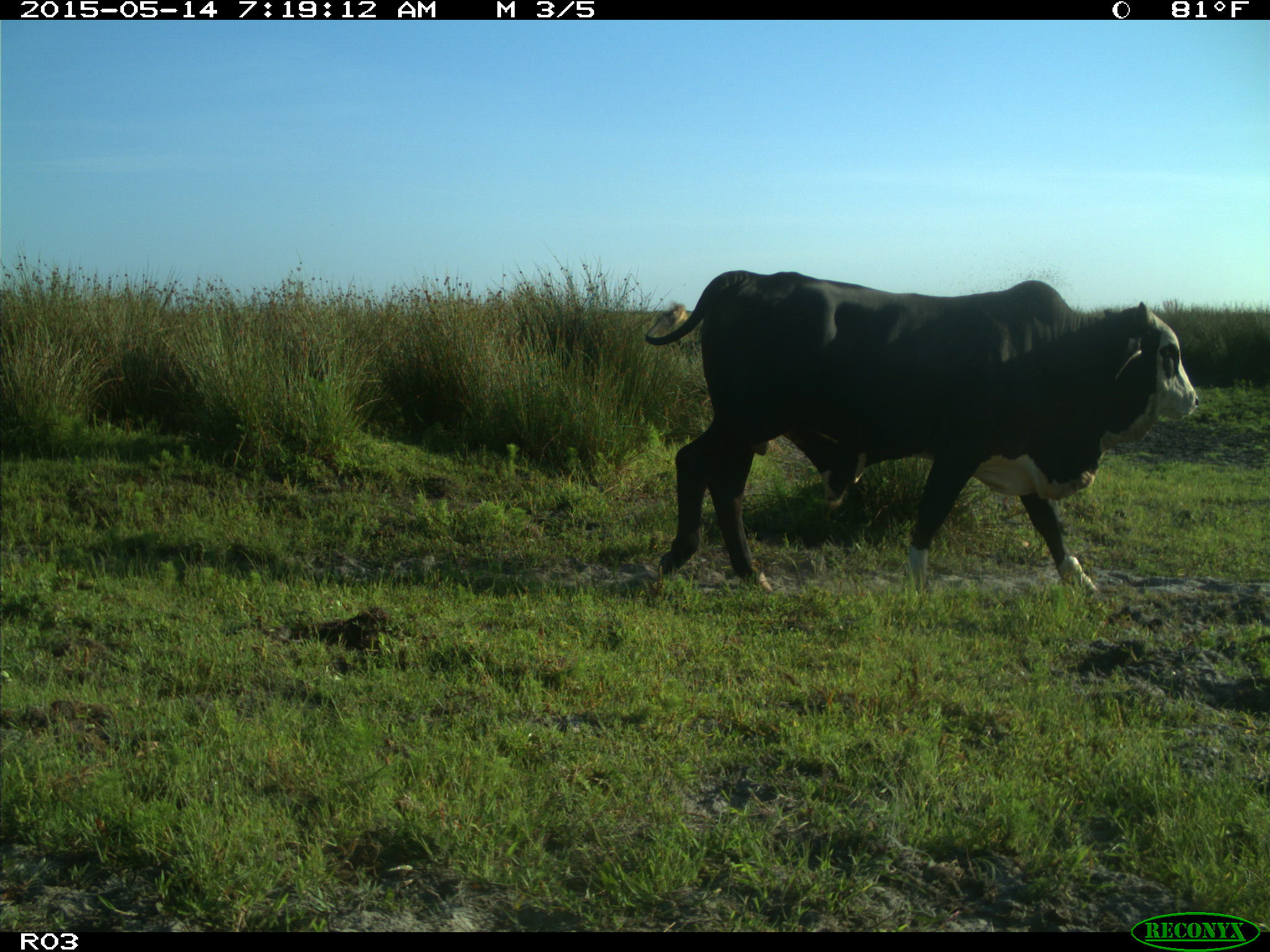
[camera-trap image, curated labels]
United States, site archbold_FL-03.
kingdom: Animalia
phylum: Chordata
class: Mammalia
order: Artiodactyla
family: Bovidae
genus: Bos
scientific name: Bos taurus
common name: domestic cow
Bos taurus (domestic cow).